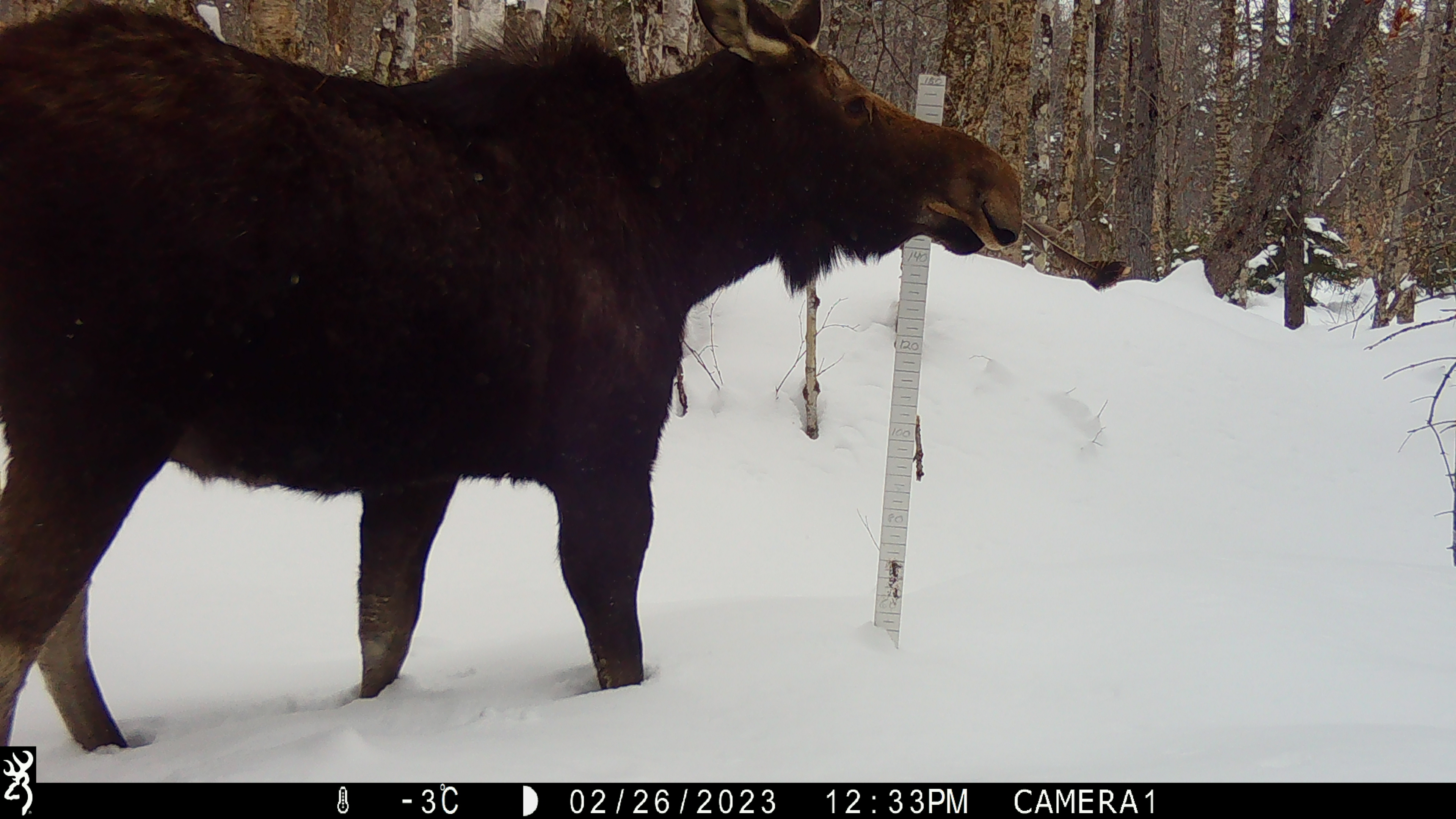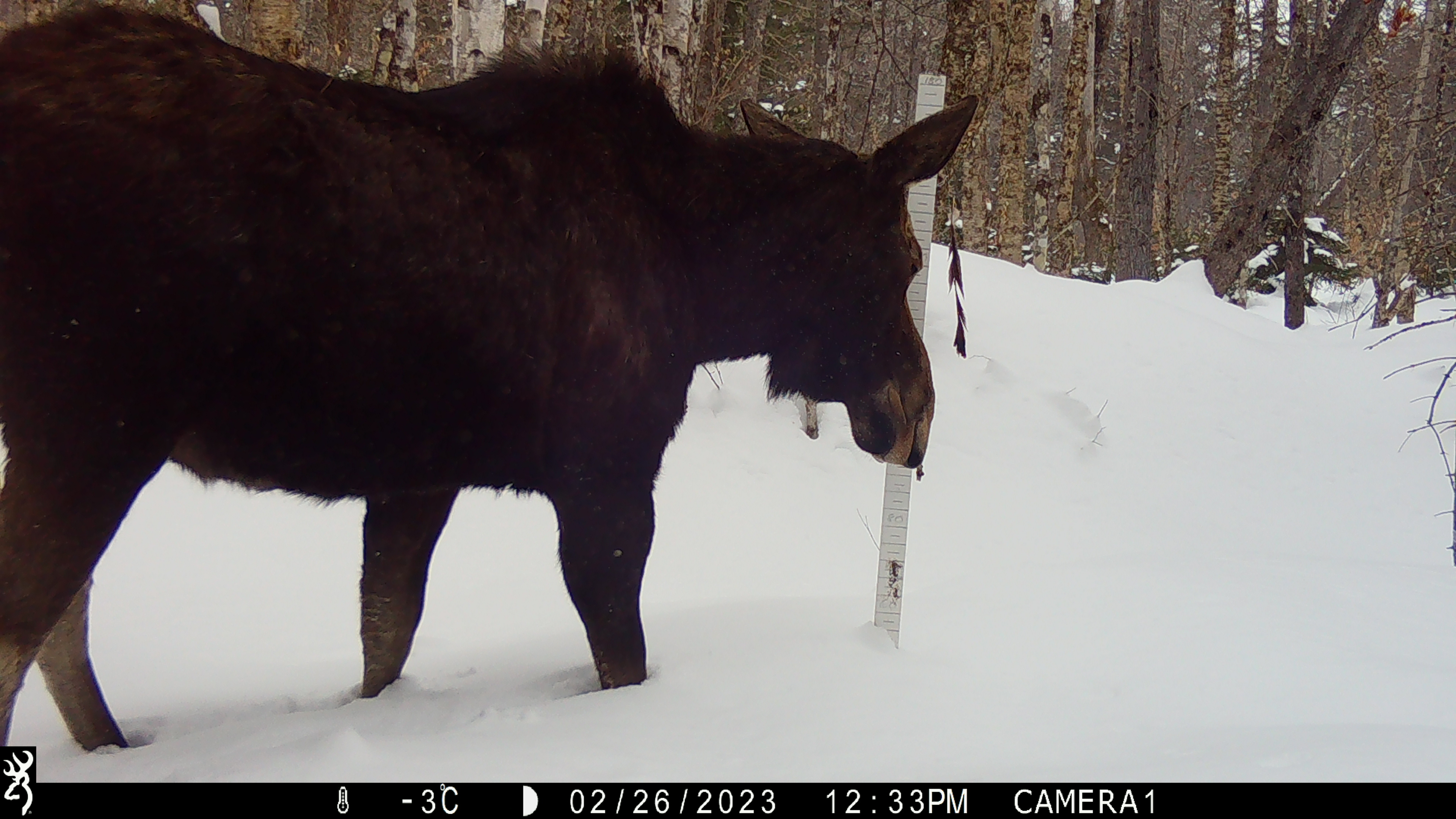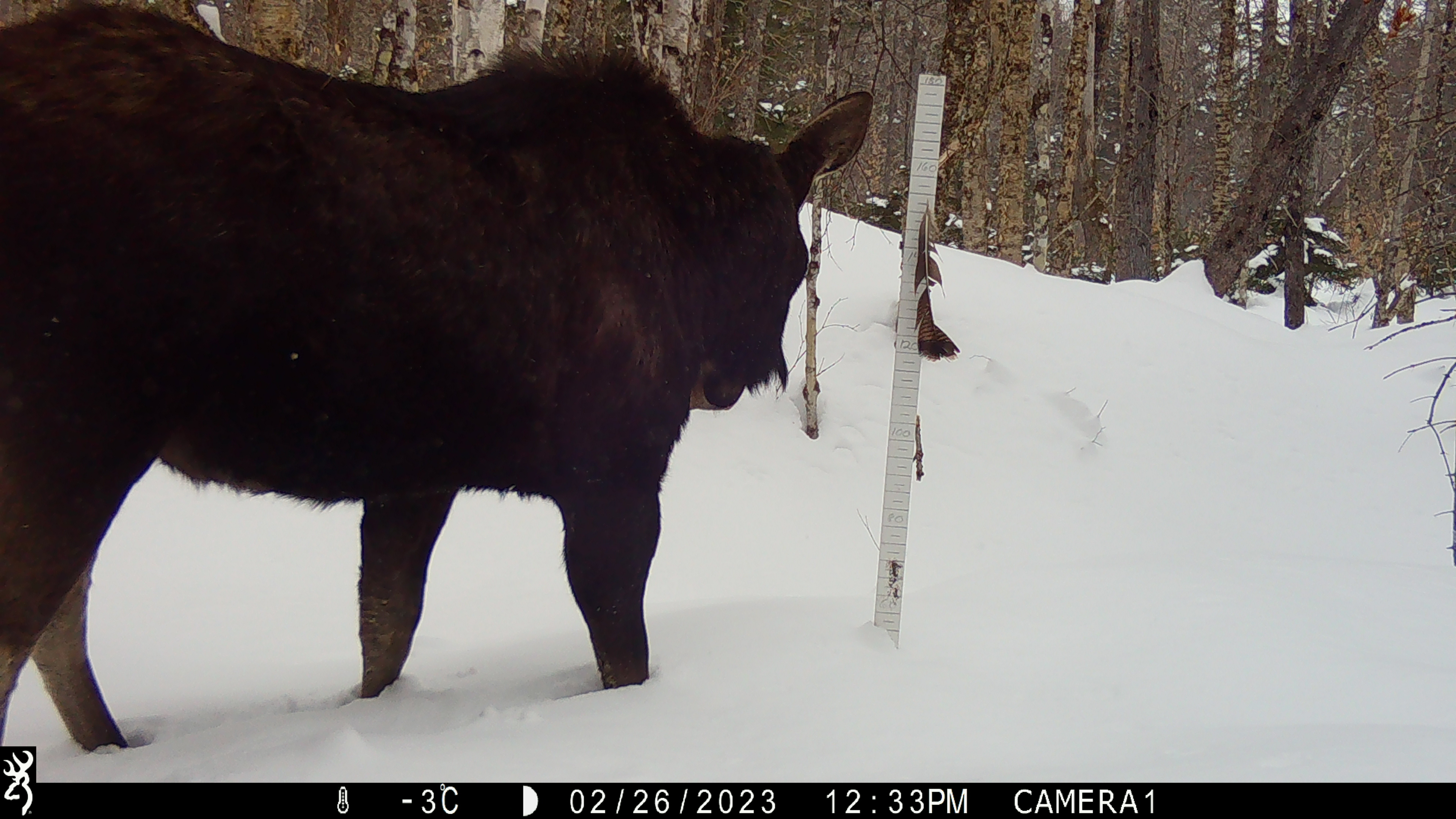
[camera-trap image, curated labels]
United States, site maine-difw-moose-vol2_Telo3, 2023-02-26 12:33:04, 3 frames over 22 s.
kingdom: Animalia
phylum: Chordata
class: Mammalia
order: Artiodactyla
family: Cervidae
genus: Alces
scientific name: Alces alces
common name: moose